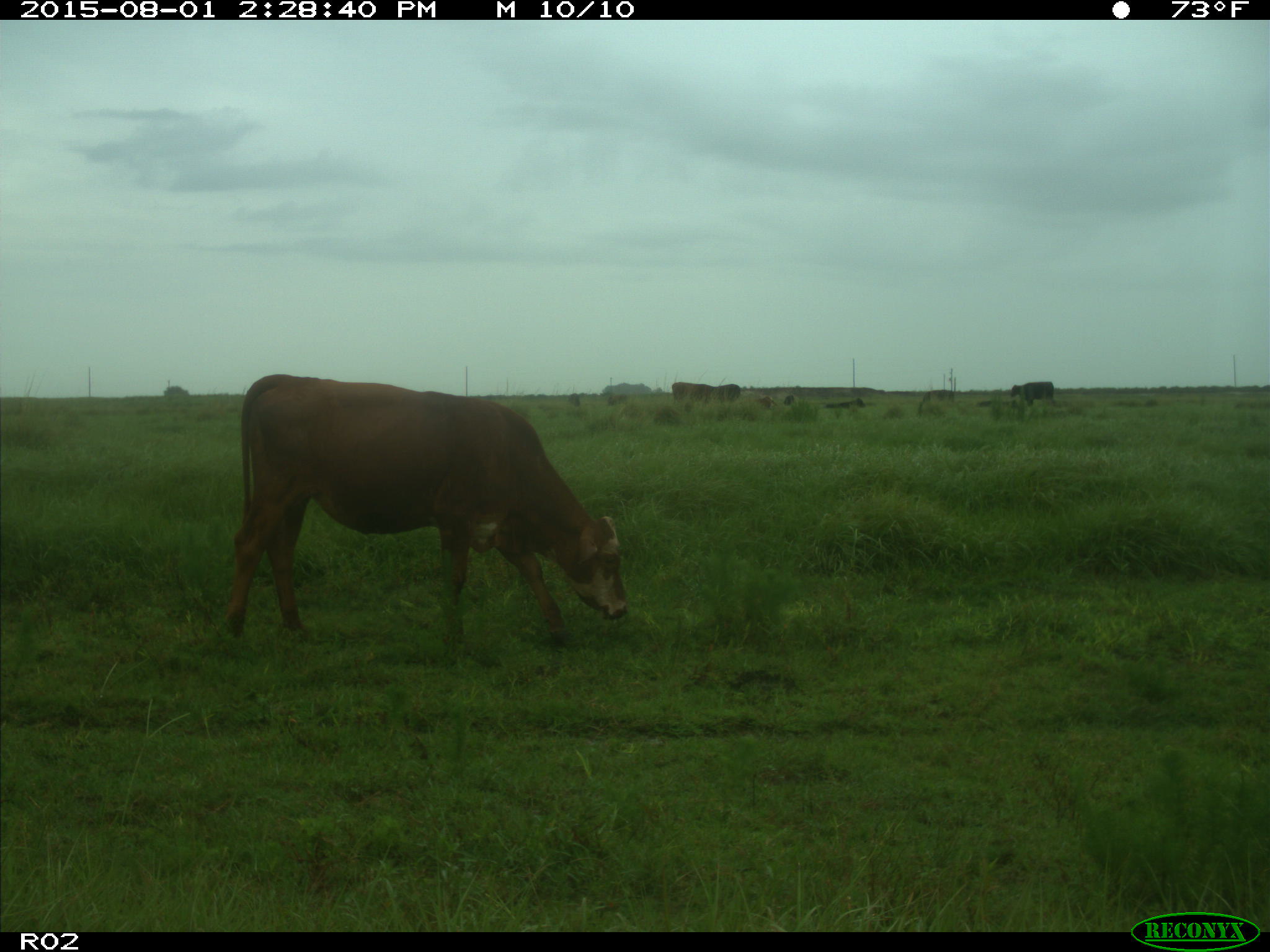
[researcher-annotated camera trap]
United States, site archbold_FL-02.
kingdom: Animalia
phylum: Chordata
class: Mammalia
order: Artiodactyla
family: Bovidae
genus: Bos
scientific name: Bos taurus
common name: domestic cow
Bos taurus (domestic cow).